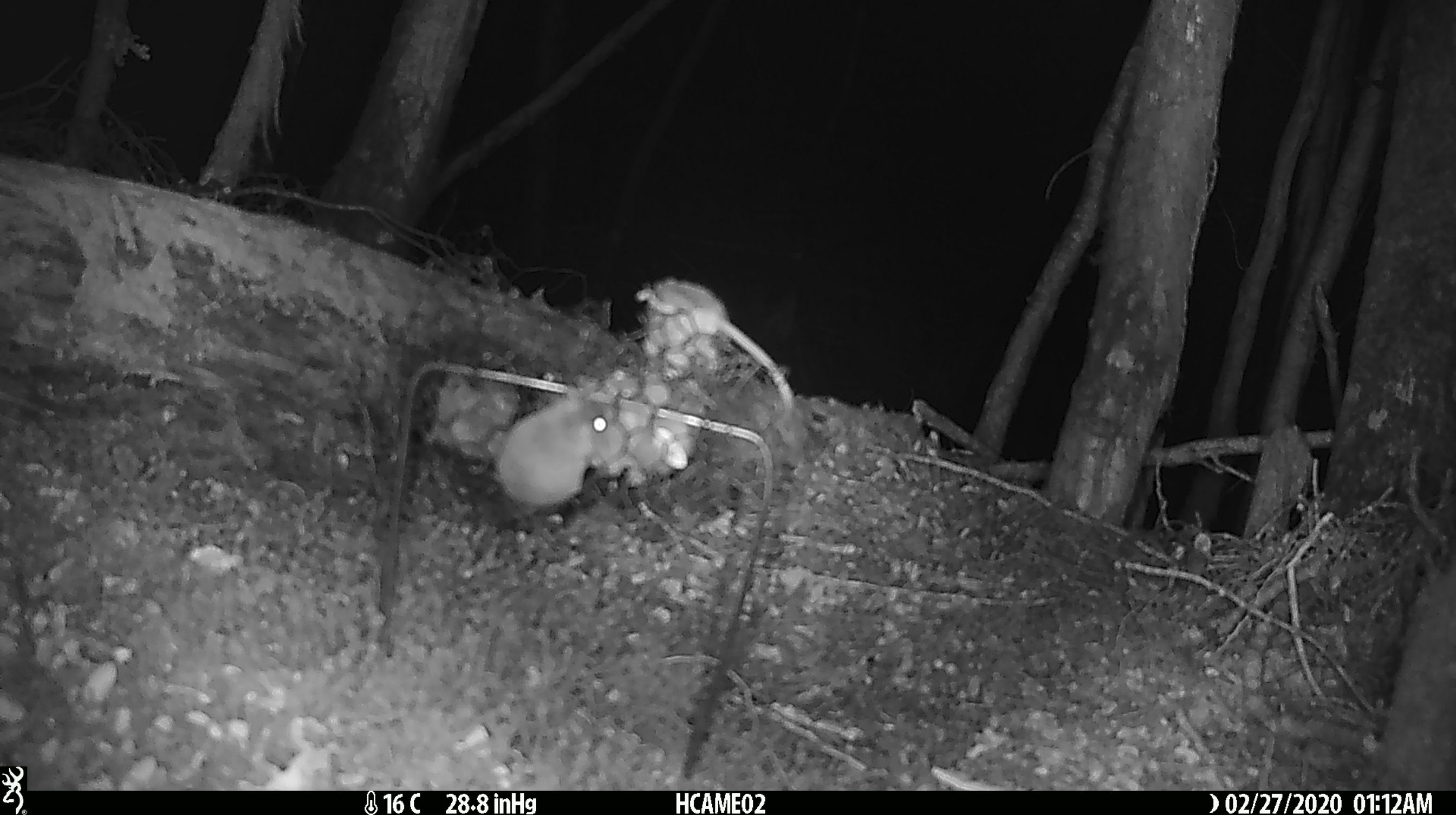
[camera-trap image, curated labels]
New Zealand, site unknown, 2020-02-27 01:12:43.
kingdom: Animalia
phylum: Chordata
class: Mammalia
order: Rodentia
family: Muridae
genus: Mus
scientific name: Mus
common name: mouse